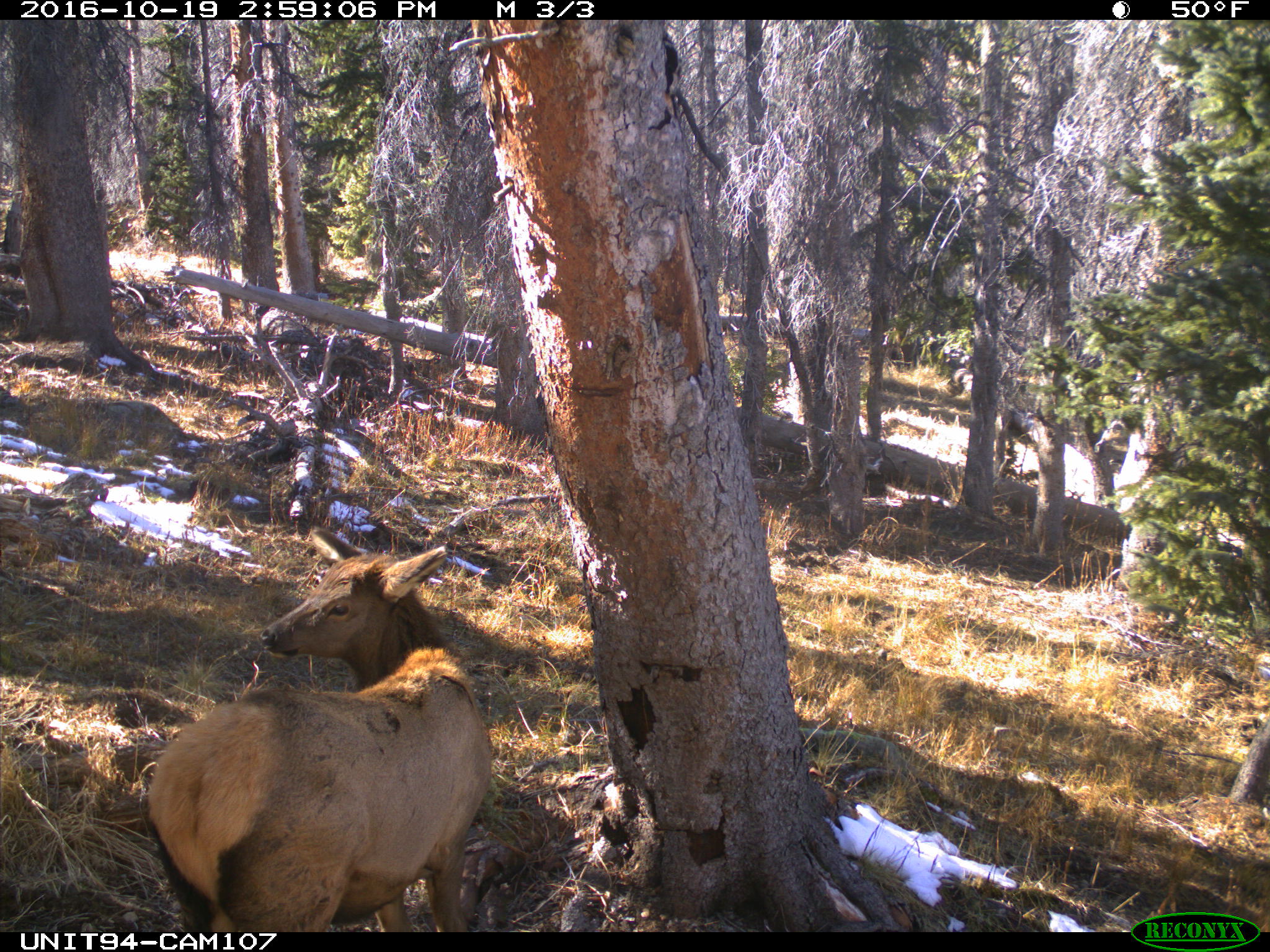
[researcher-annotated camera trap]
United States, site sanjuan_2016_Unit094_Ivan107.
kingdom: Animalia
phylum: Chordata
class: Mammalia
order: Artiodactyla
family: Cervidae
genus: Cervus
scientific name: Cervus elaphus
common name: red deer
Cervus elaphus (red deer).